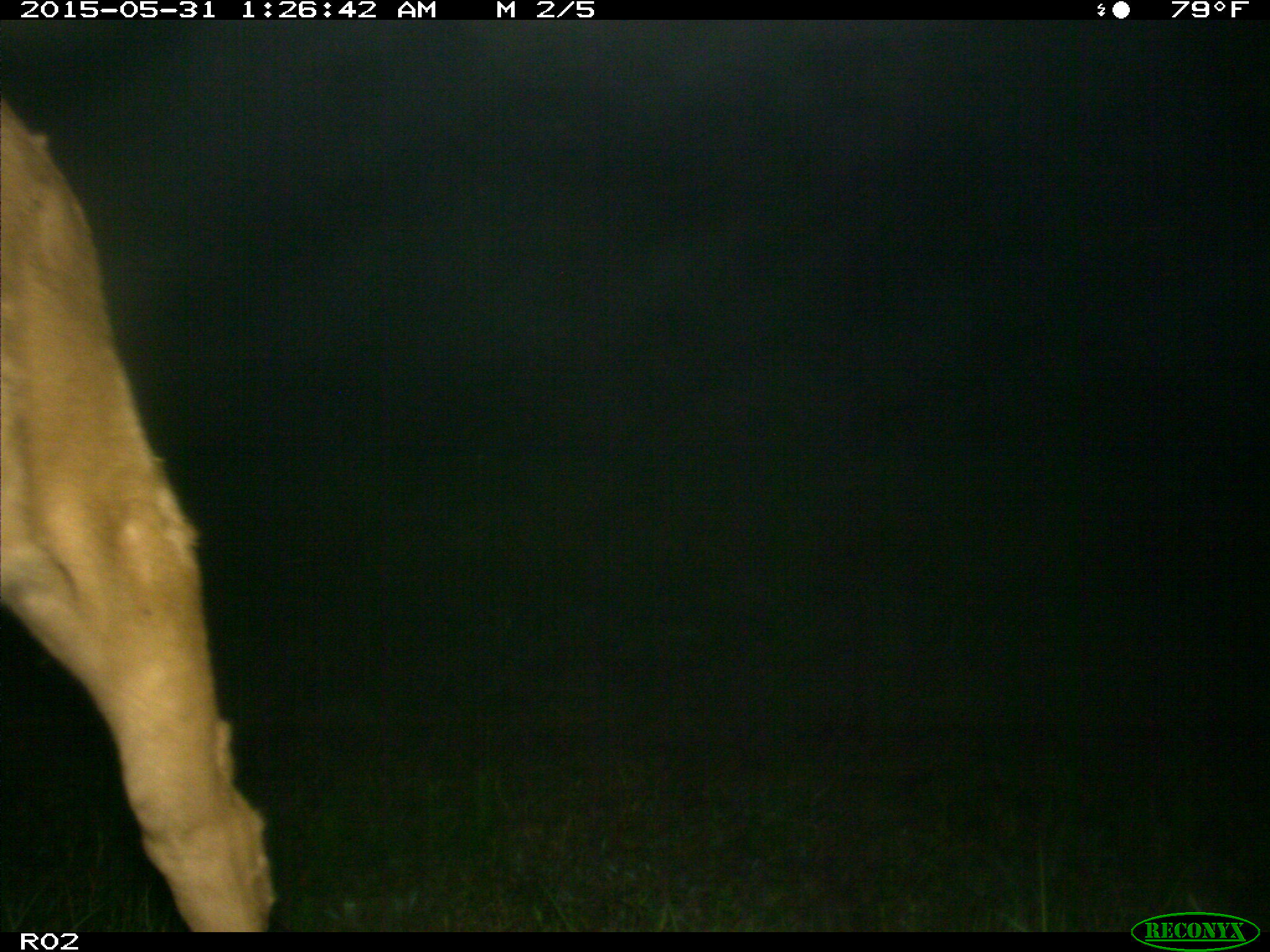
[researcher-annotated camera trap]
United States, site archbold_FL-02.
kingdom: Animalia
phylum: Chordata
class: Mammalia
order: Artiodactyla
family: Bovidae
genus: Bos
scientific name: Bos taurus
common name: domestic cow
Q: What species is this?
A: Bos taurus (domestic cow).